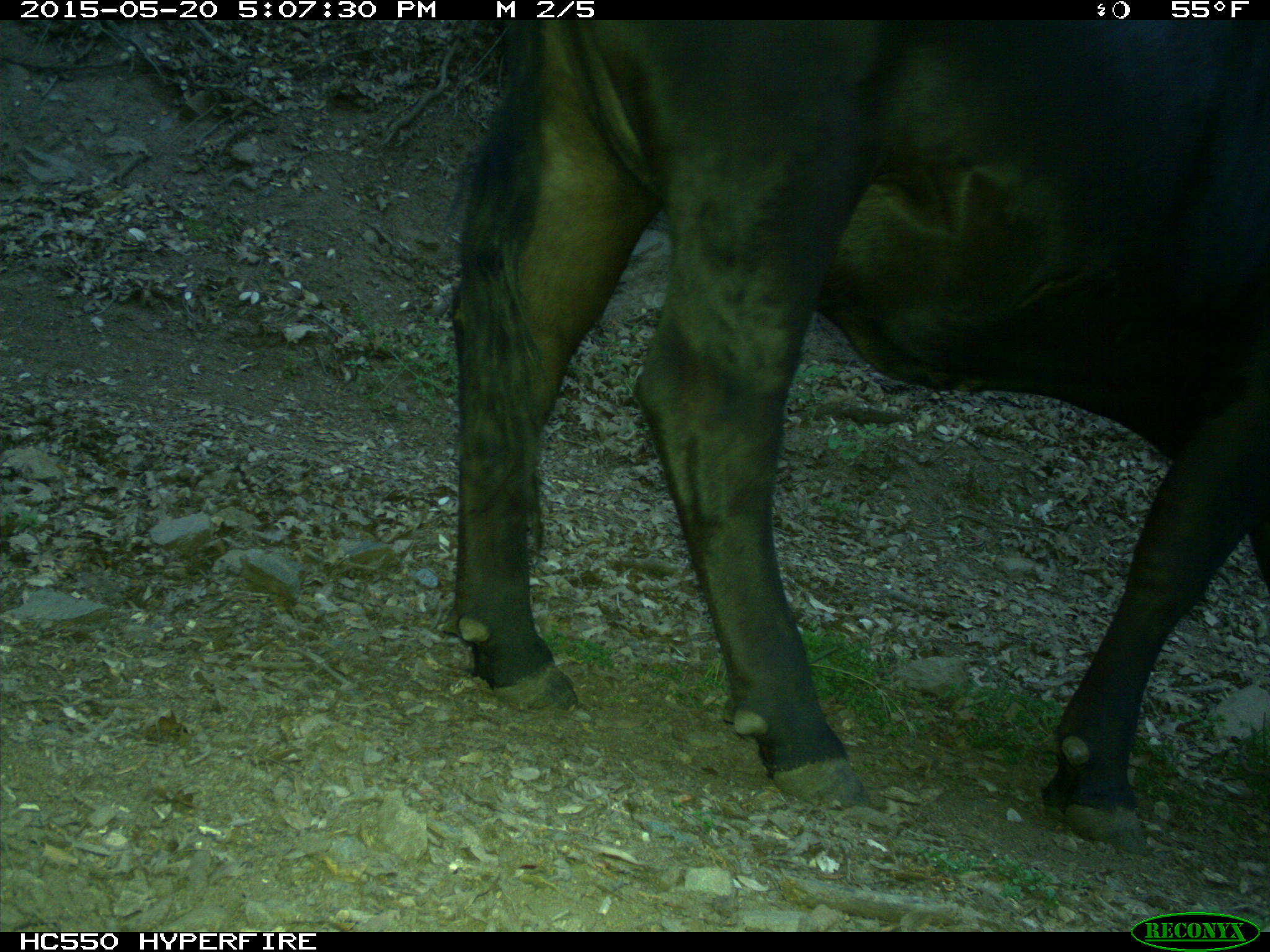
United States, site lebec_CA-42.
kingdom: Animalia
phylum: Chordata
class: Mammalia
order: Artiodactyla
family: Bovidae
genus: Bos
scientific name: Bos taurus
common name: domestic cow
Bos taurus (domestic cow).